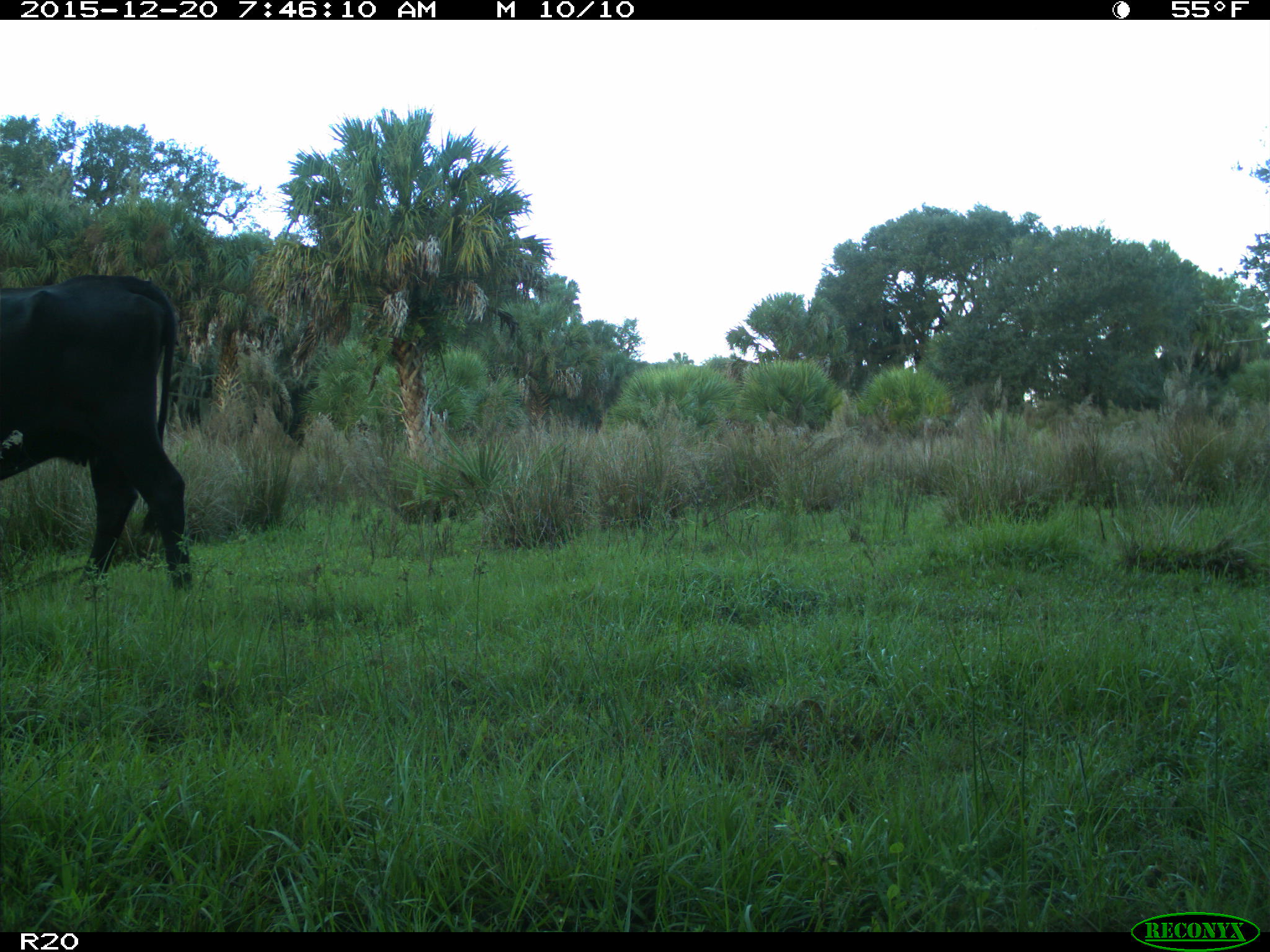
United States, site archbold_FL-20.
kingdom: Animalia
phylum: Chordata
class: Mammalia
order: Artiodactyla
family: Bovidae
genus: Bos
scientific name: Bos taurus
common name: domestic cow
Bos taurus (domestic cow).